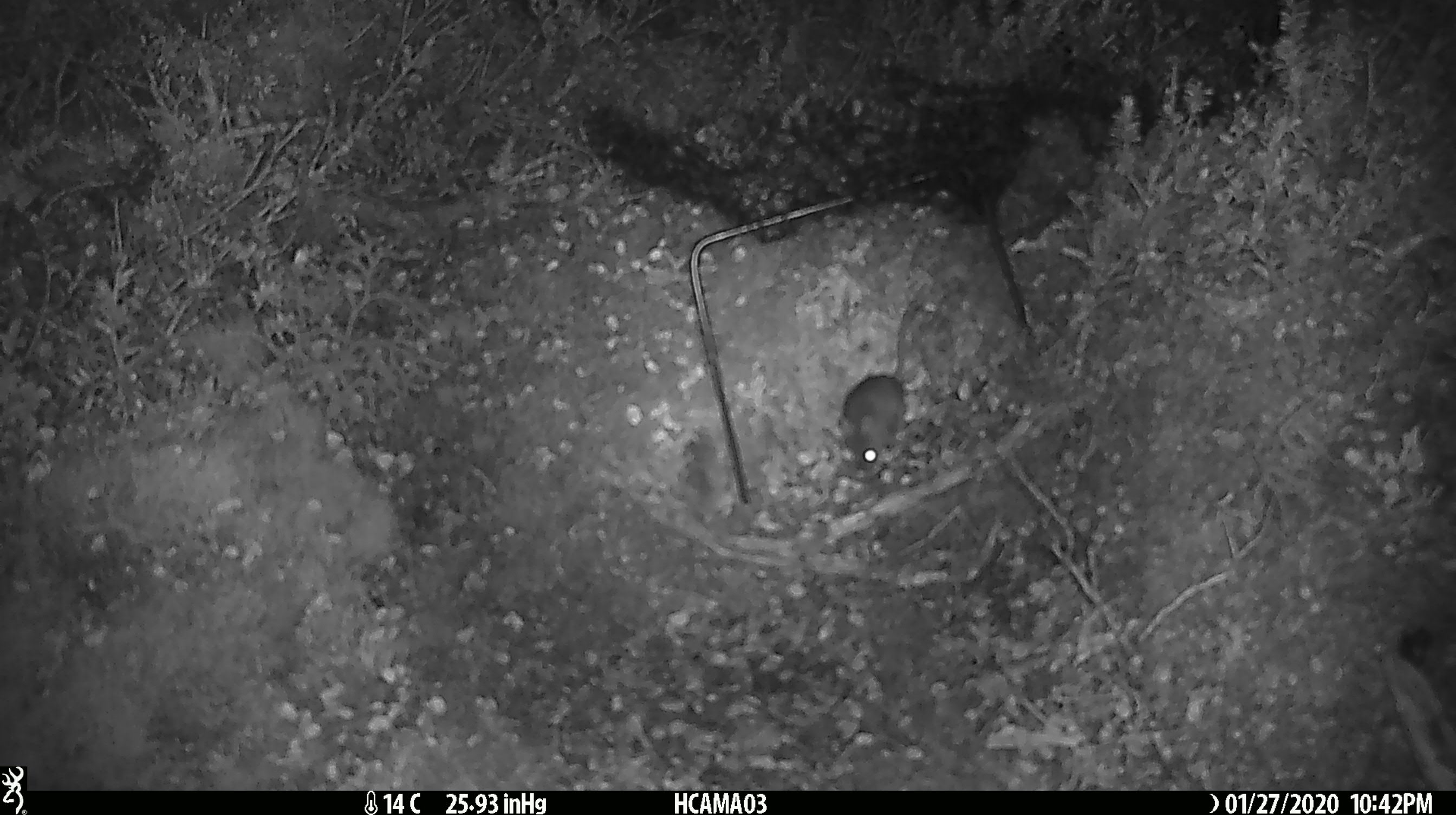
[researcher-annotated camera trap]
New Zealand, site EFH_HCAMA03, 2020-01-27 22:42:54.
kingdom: Animalia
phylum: Chordata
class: Mammalia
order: Rodentia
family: Muridae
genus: Mus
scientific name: Mus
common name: mouse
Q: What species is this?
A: Mouse (Mus).